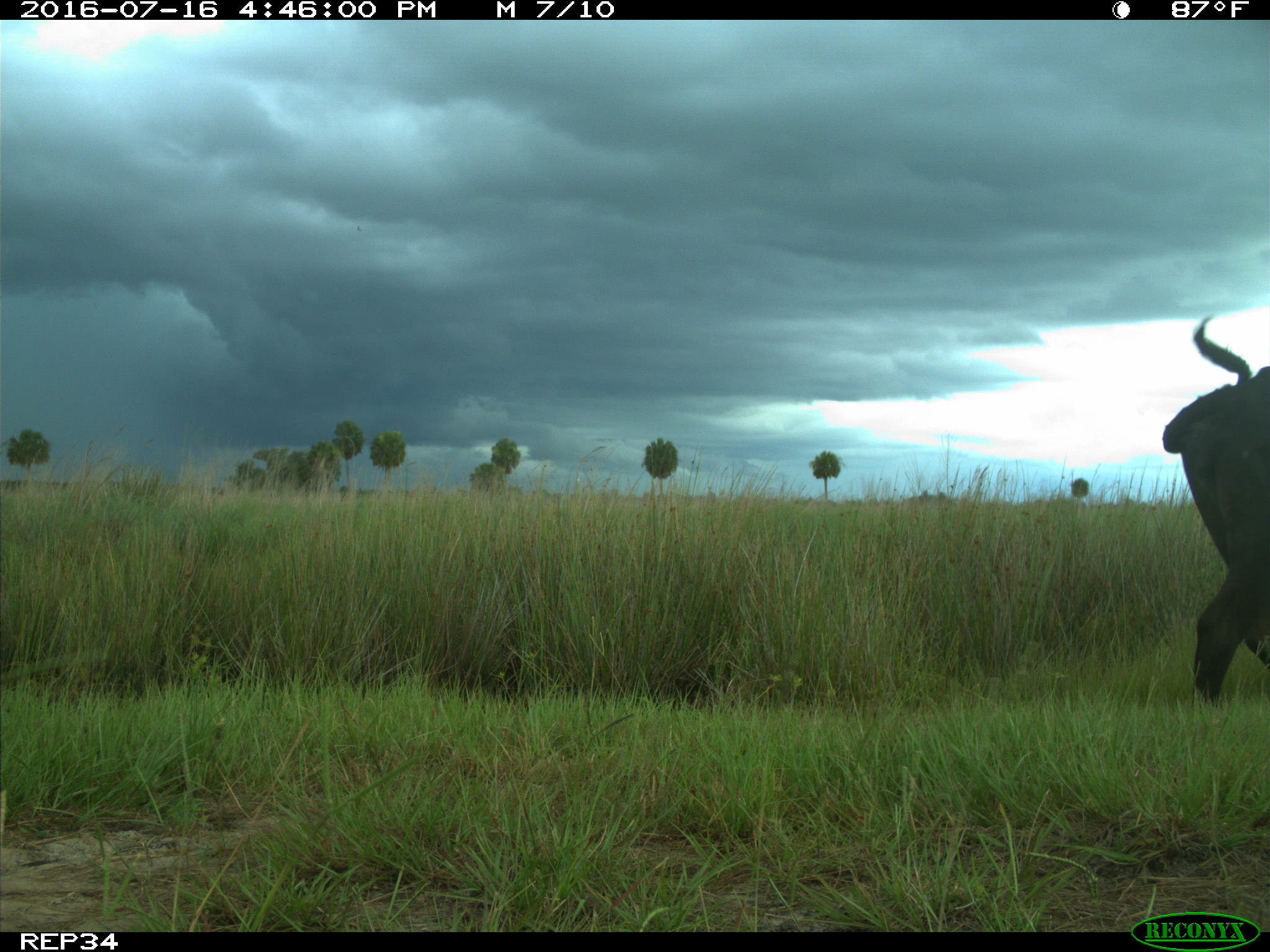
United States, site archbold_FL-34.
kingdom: Animalia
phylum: Chordata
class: Mammalia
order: Artiodactyla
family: Bovidae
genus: Bos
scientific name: Bos taurus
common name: domestic cow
Bos taurus (domestic cow).